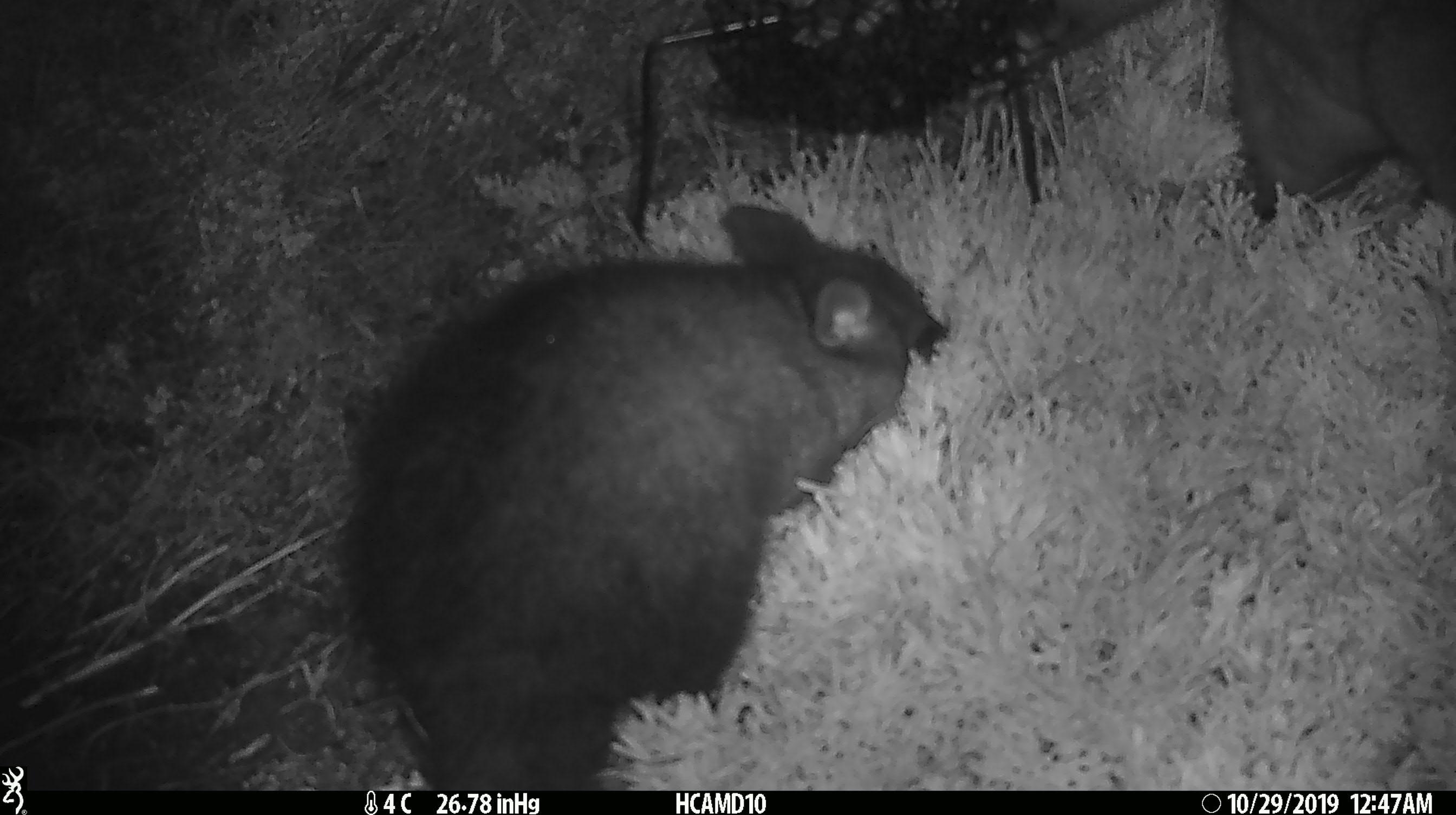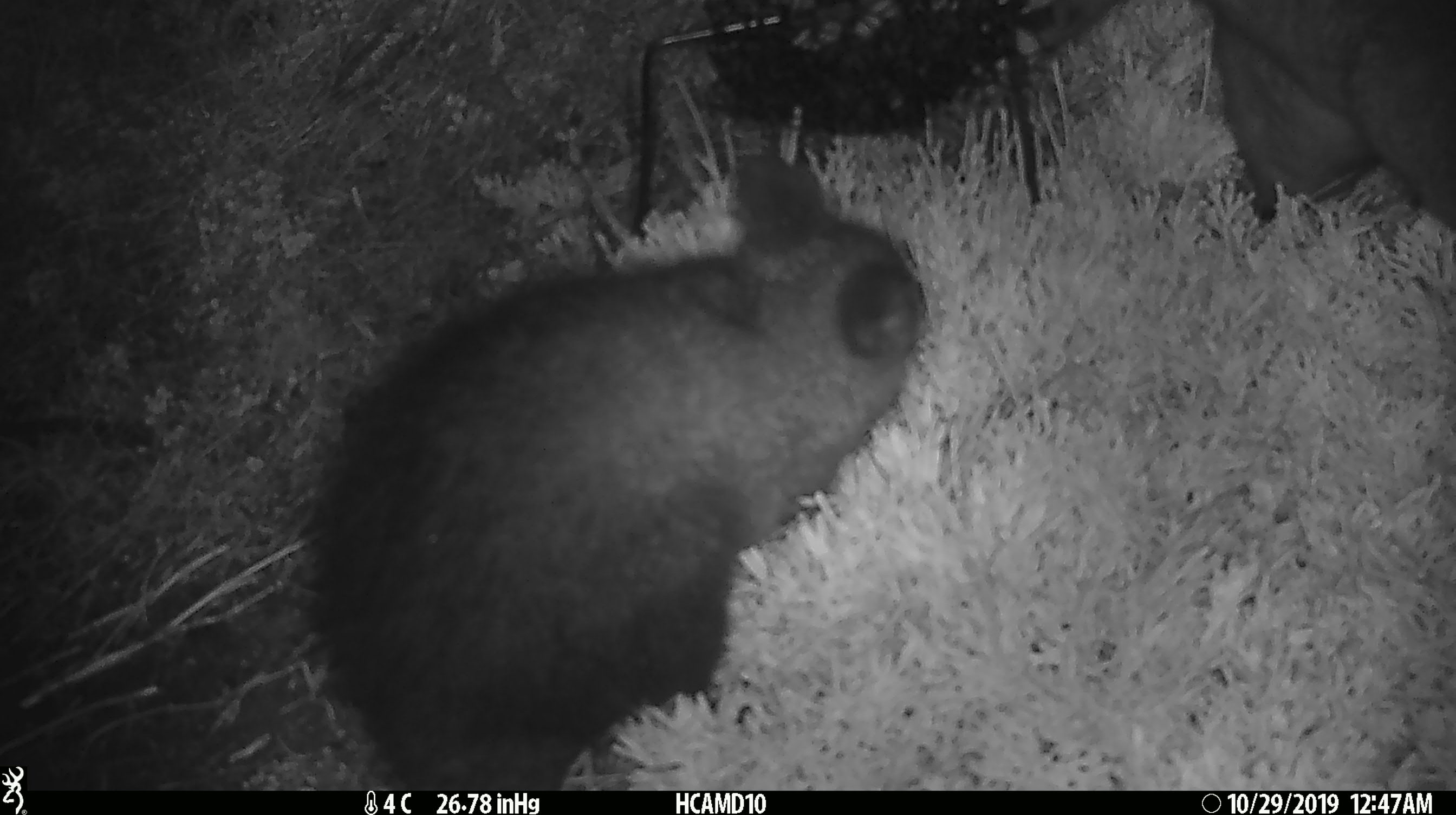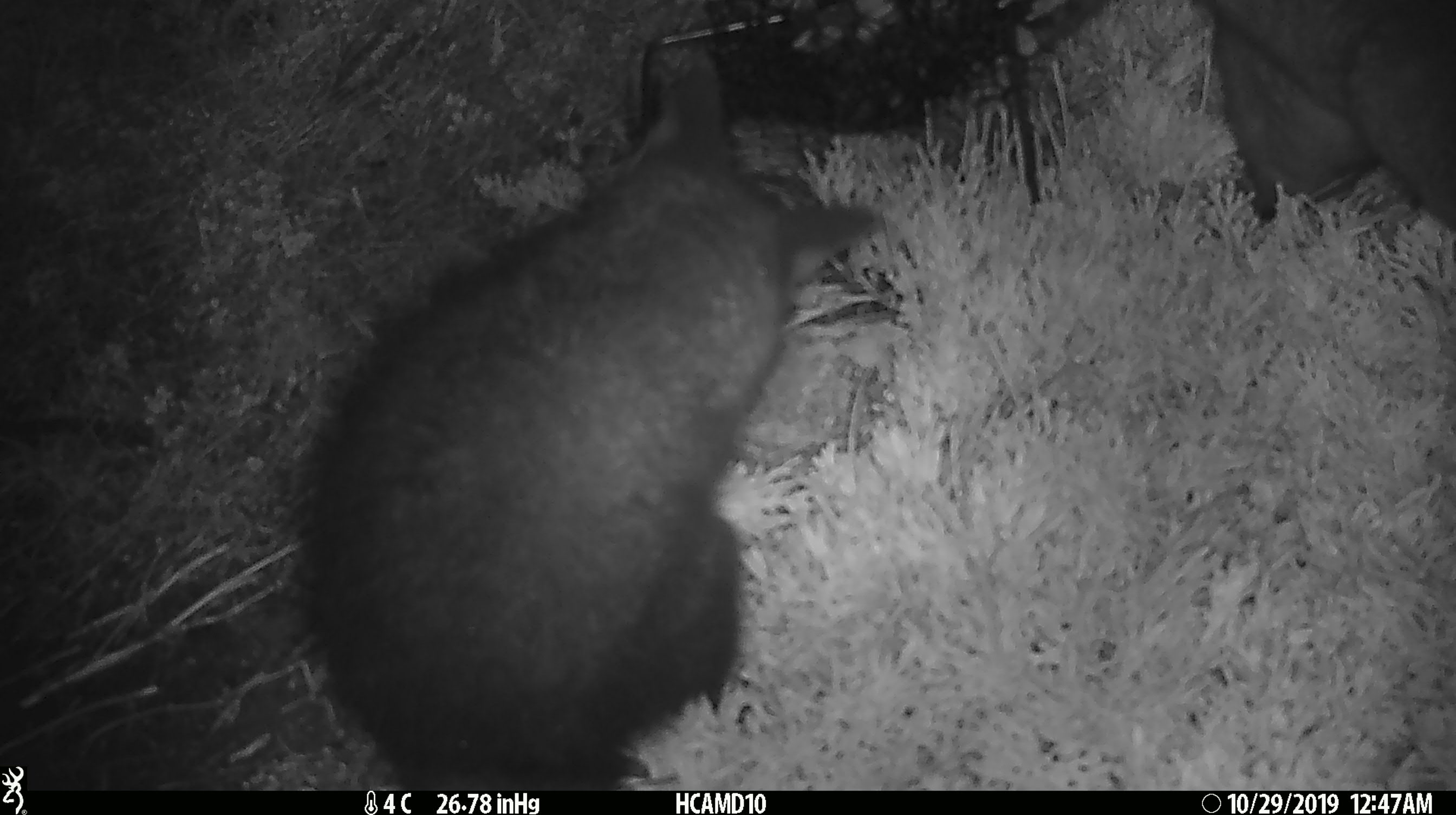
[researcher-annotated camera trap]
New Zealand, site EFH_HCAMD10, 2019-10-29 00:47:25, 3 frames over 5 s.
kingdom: Animalia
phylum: Chordata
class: Mammalia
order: Diprotodontia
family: Phalangeridae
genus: Trichosurus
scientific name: Trichosurus vulpecula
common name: common brushtail possum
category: possum